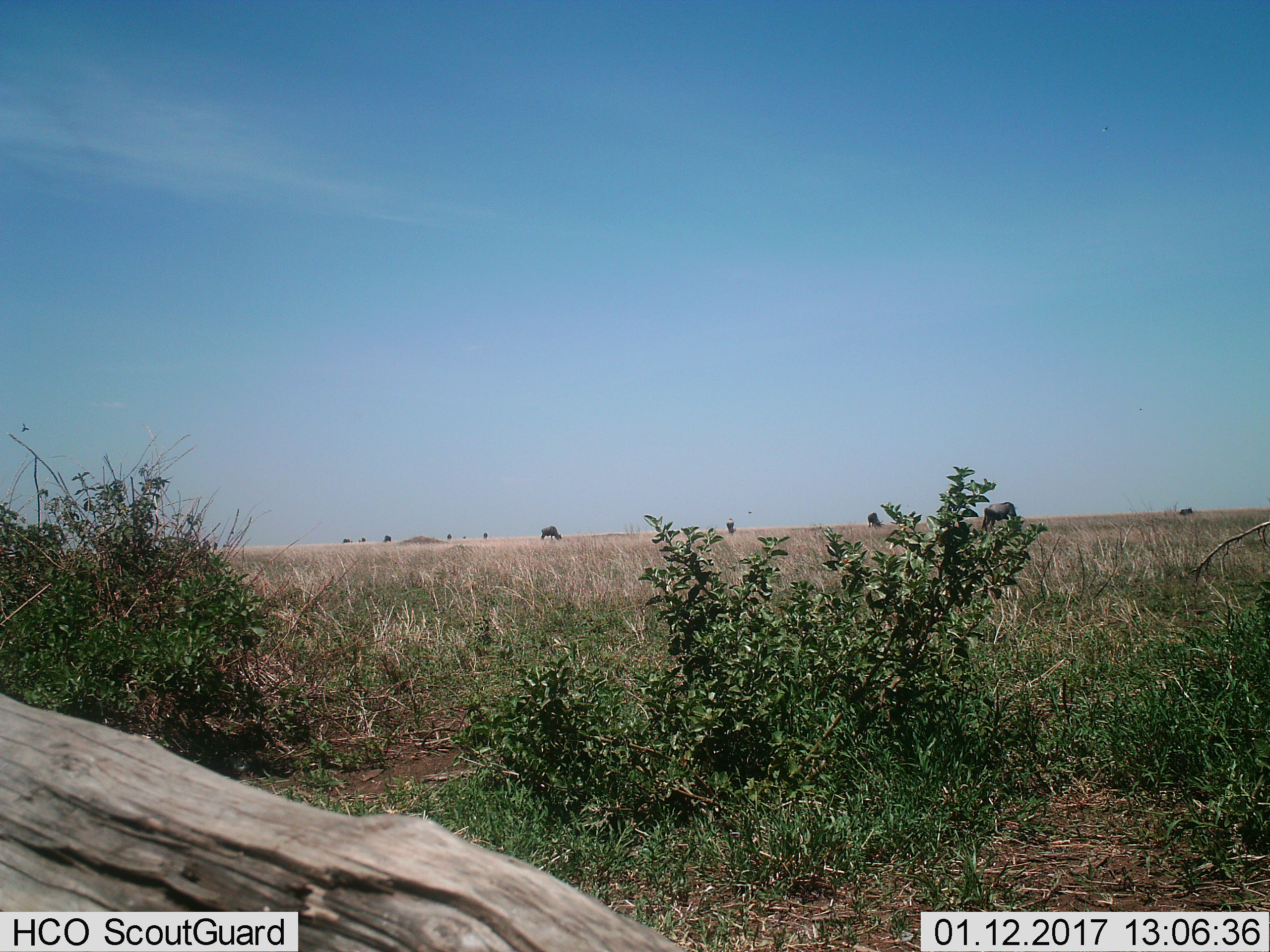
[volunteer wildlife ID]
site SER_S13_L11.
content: unidentified animal